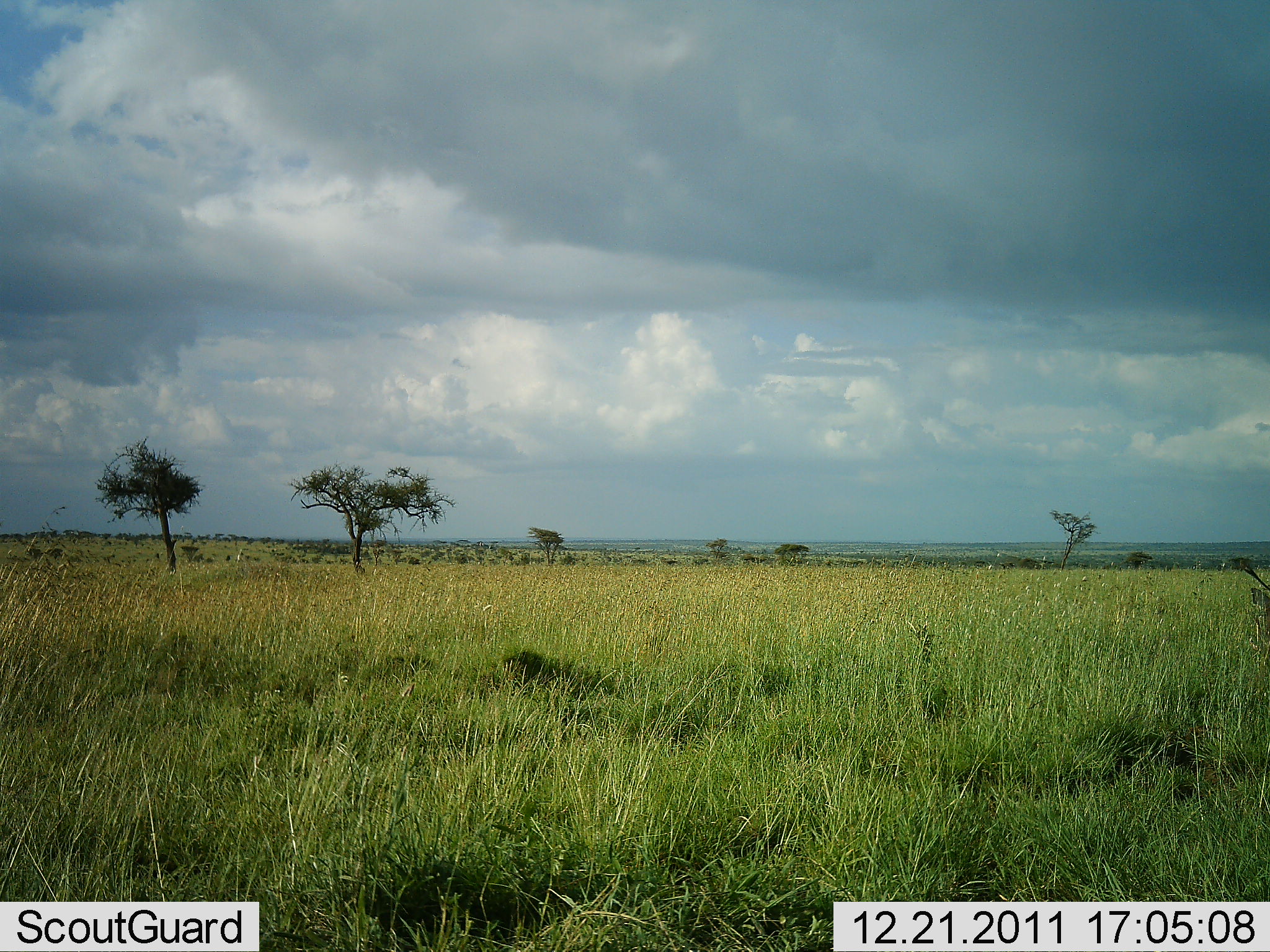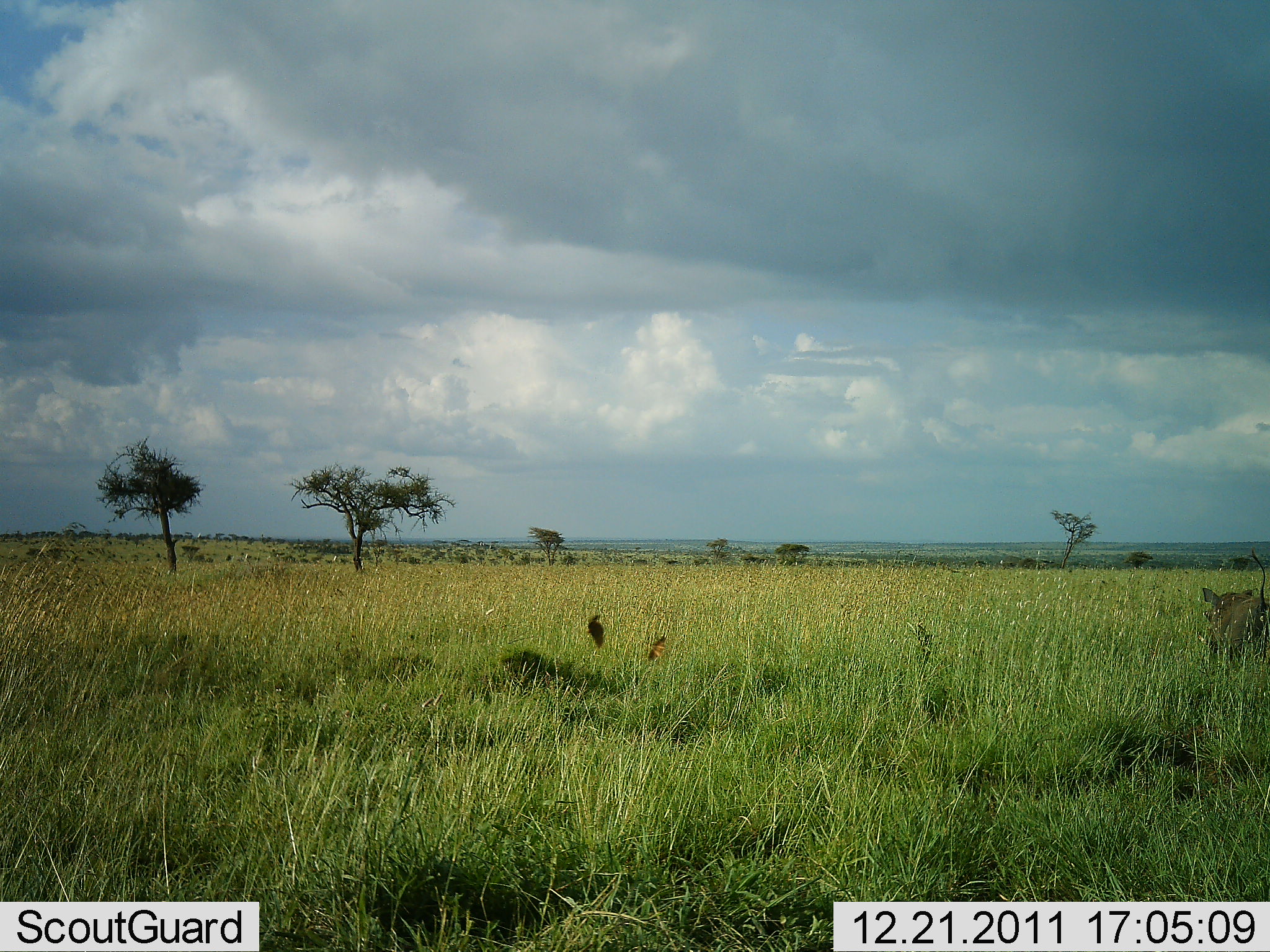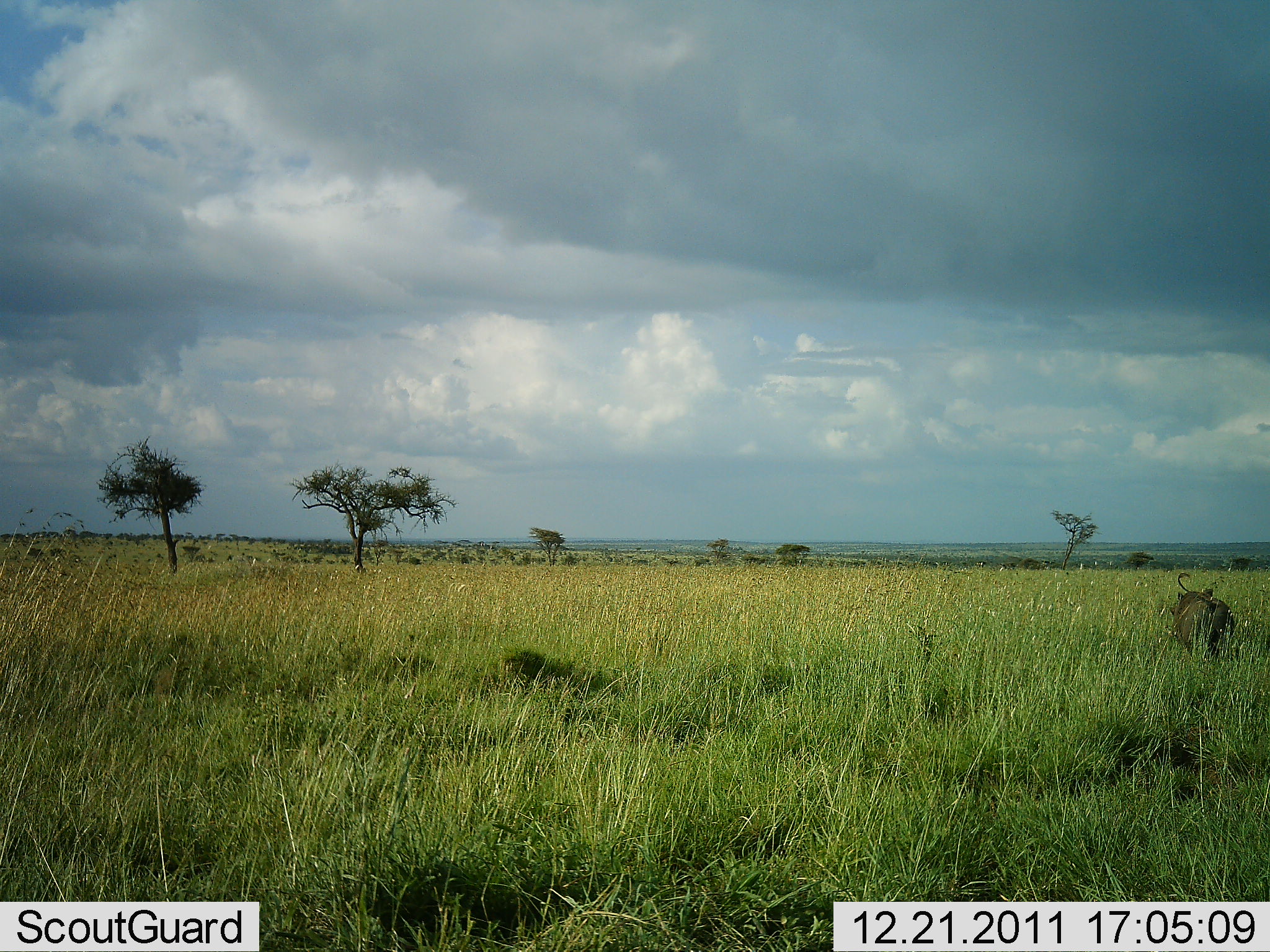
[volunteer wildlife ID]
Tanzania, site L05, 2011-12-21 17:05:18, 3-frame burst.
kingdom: Animalia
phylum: Chordata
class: Mammalia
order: Artiodactyla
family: Suidae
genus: Phacochoerus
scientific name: Phacochoerus africanus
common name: warthog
Warthog (Phacochoerus africanus), count 1. Behavior (volunteer vote fractions): standing 8%, resting 0%, moving 100%, interacting 0%. Young present (vote fraction): 0%. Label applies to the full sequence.